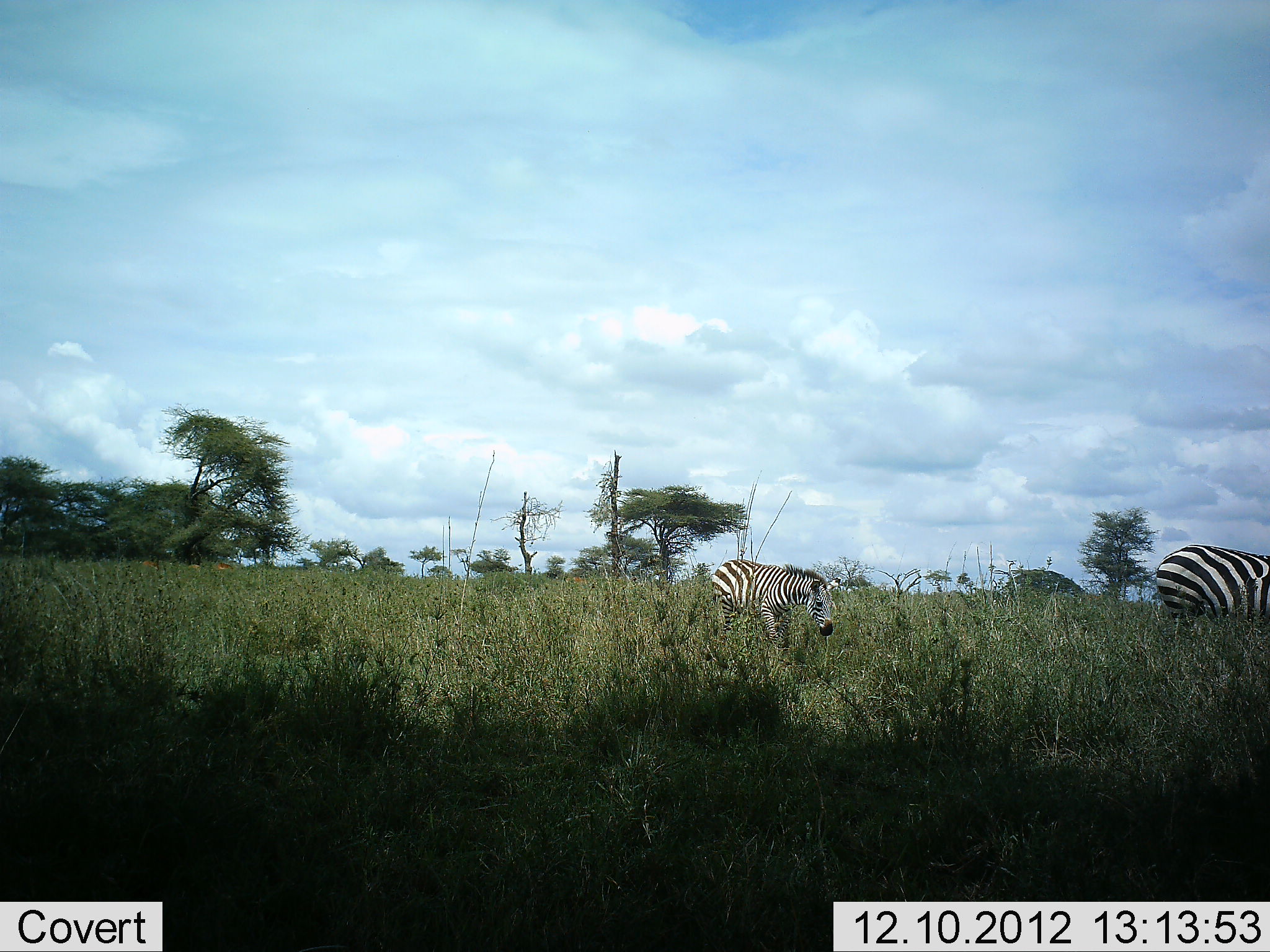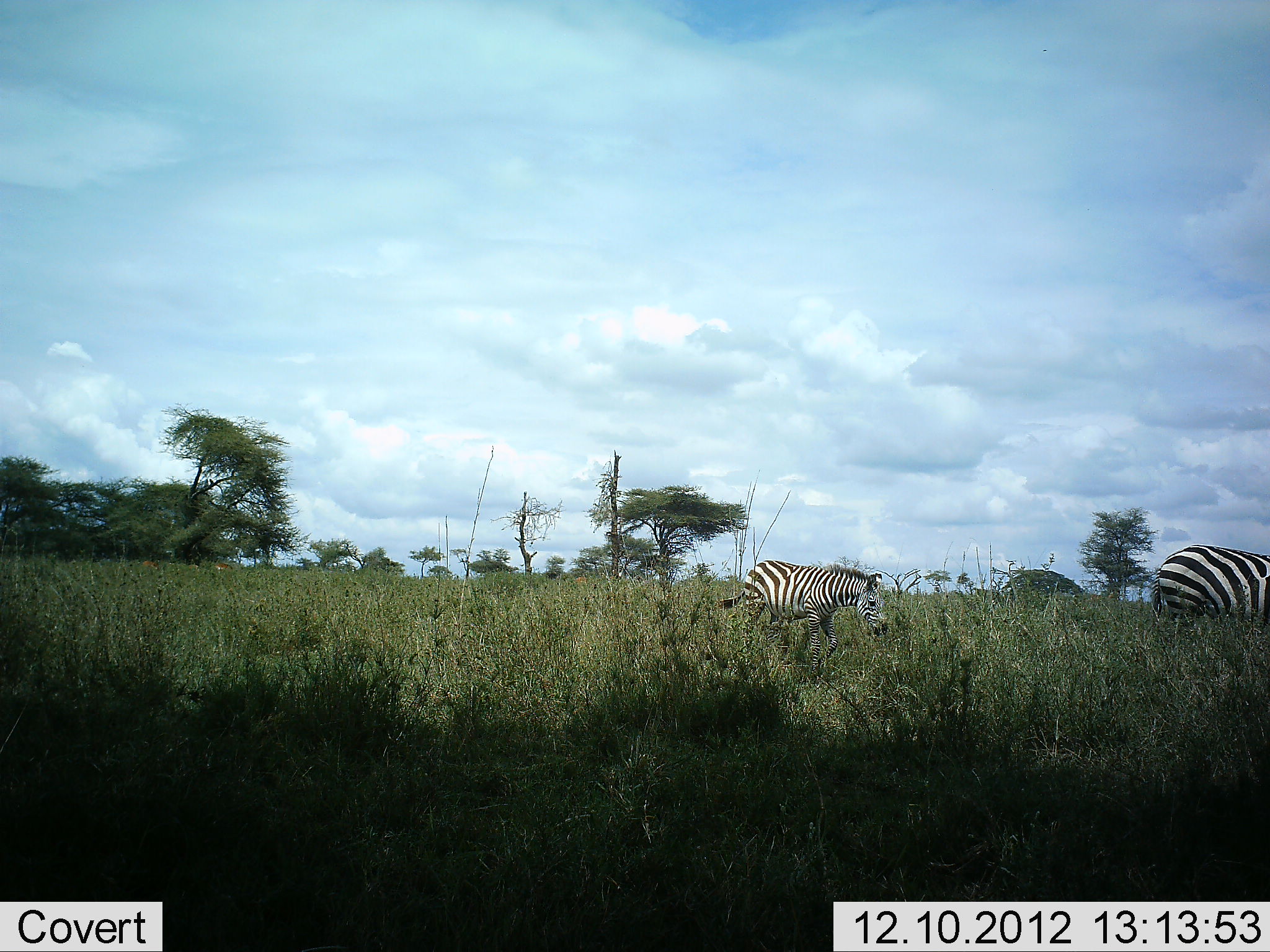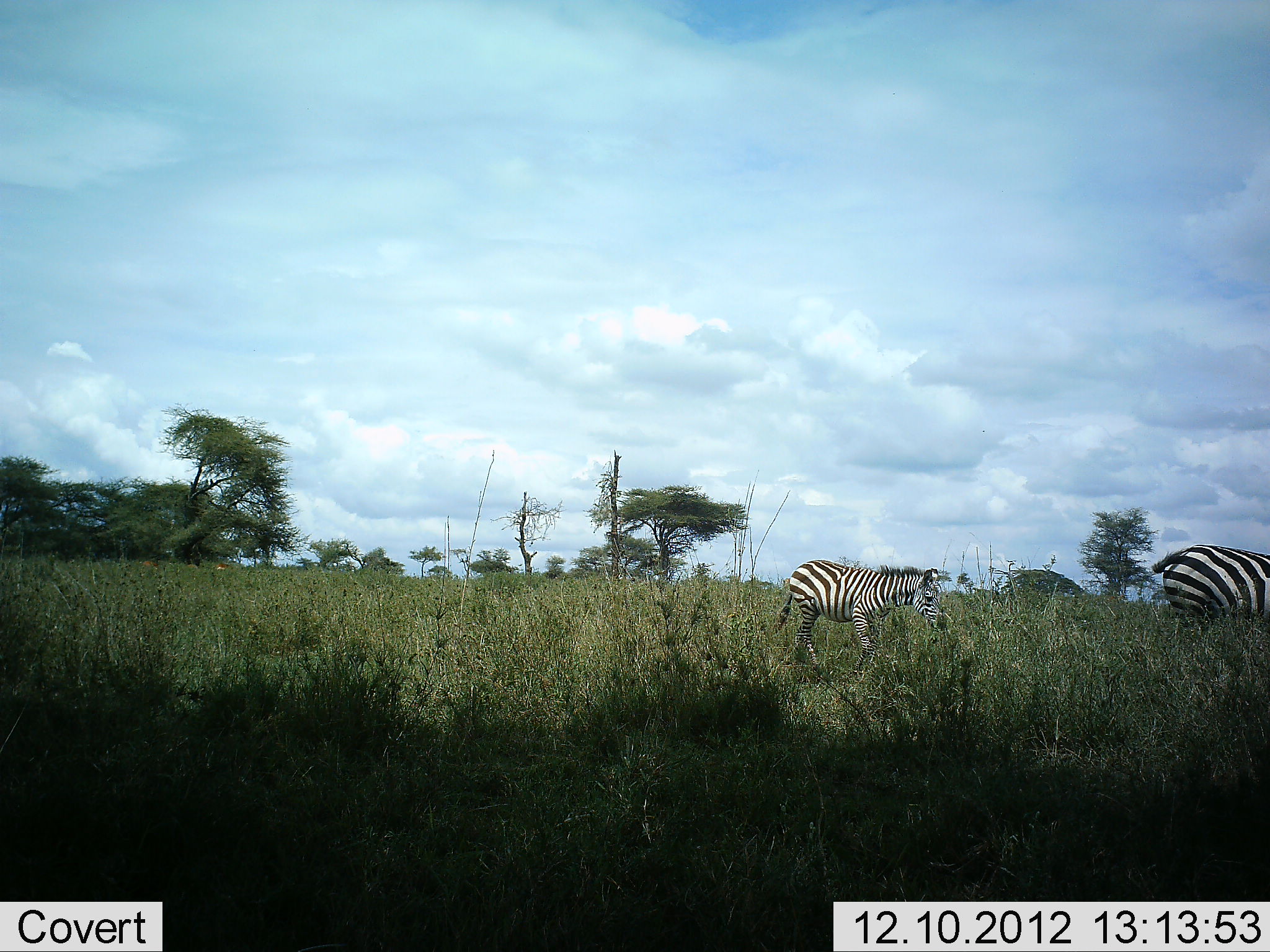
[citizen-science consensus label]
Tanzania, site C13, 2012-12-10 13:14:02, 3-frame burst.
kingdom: Animalia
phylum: Chordata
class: Mammalia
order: Perissodactyla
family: Equidae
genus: Equus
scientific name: Equus quagga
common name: plains zebra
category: zebra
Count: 2.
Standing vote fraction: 40%.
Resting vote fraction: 0%.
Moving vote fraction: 70%.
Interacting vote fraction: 0%.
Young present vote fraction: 20%.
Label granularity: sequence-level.